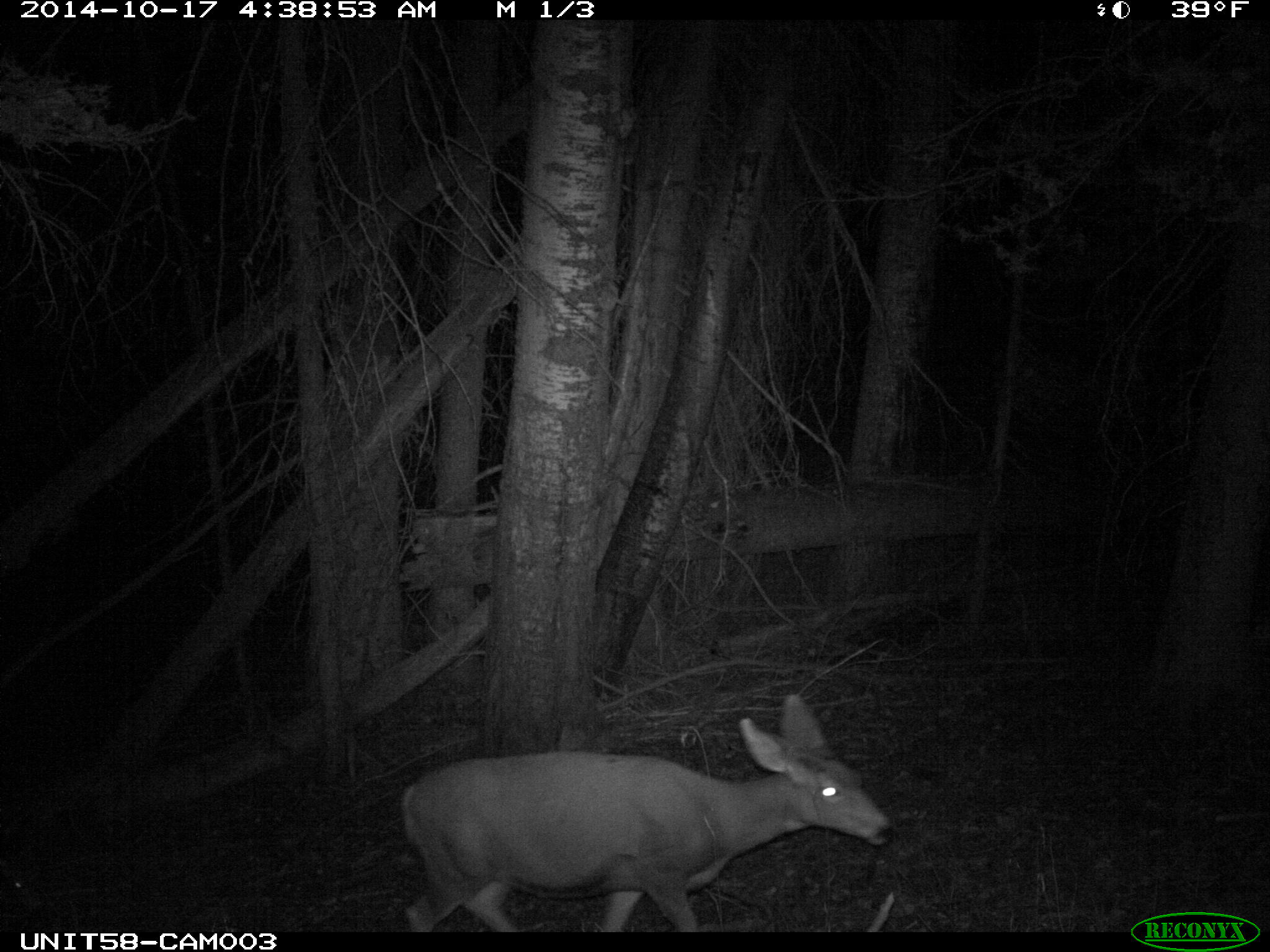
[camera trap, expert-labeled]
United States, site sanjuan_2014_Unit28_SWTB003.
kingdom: Animalia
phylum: Chordata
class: Mammalia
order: Artiodactyla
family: Cervidae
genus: Odocoileus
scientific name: Odocoileus hemionus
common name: mule deer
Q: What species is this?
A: Odocoileus hemionus (mule deer).